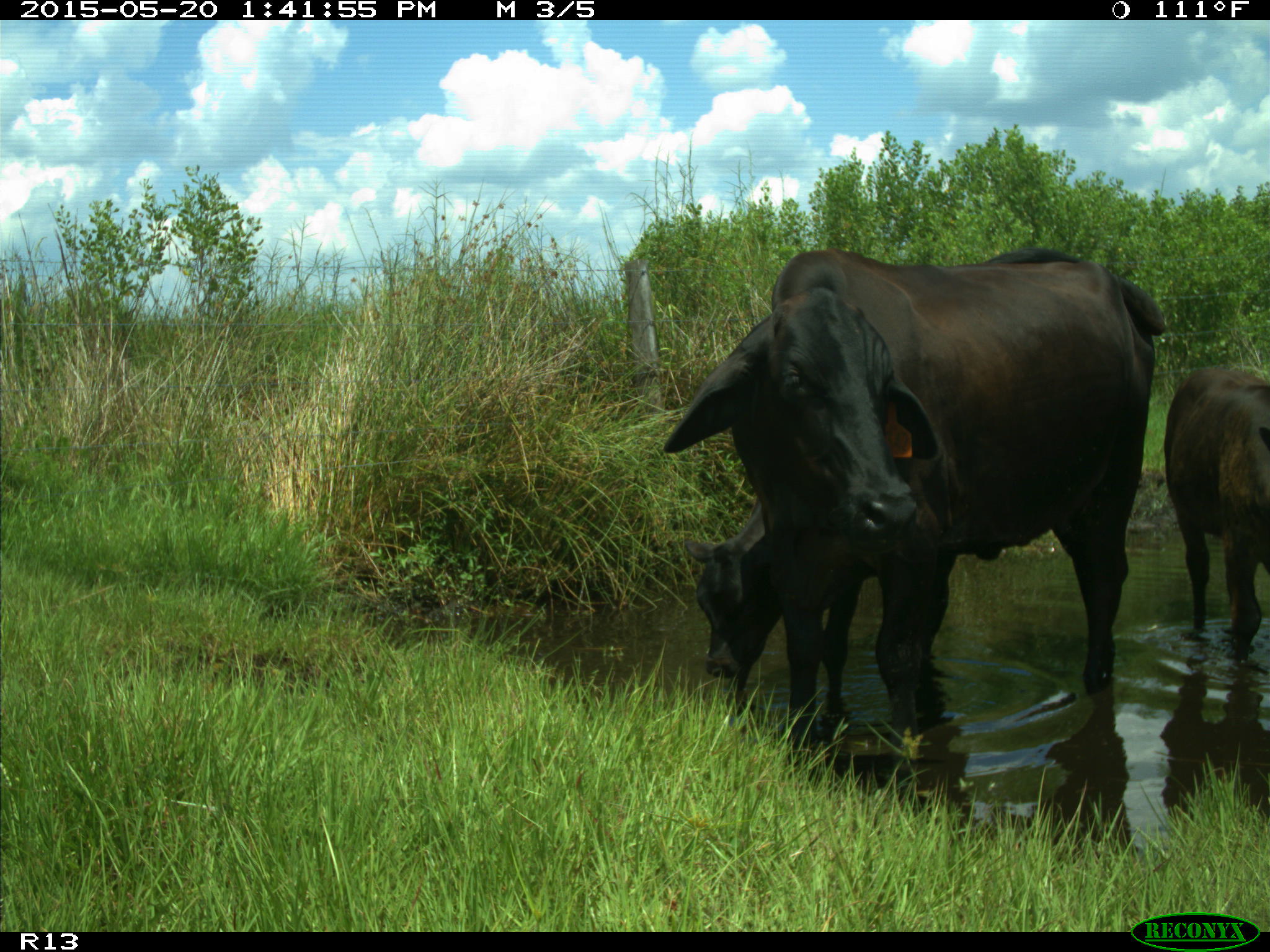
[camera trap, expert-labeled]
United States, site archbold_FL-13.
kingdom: Animalia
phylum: Chordata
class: Mammalia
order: Artiodactyla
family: Bovidae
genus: Bos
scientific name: Bos taurus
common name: domestic cow